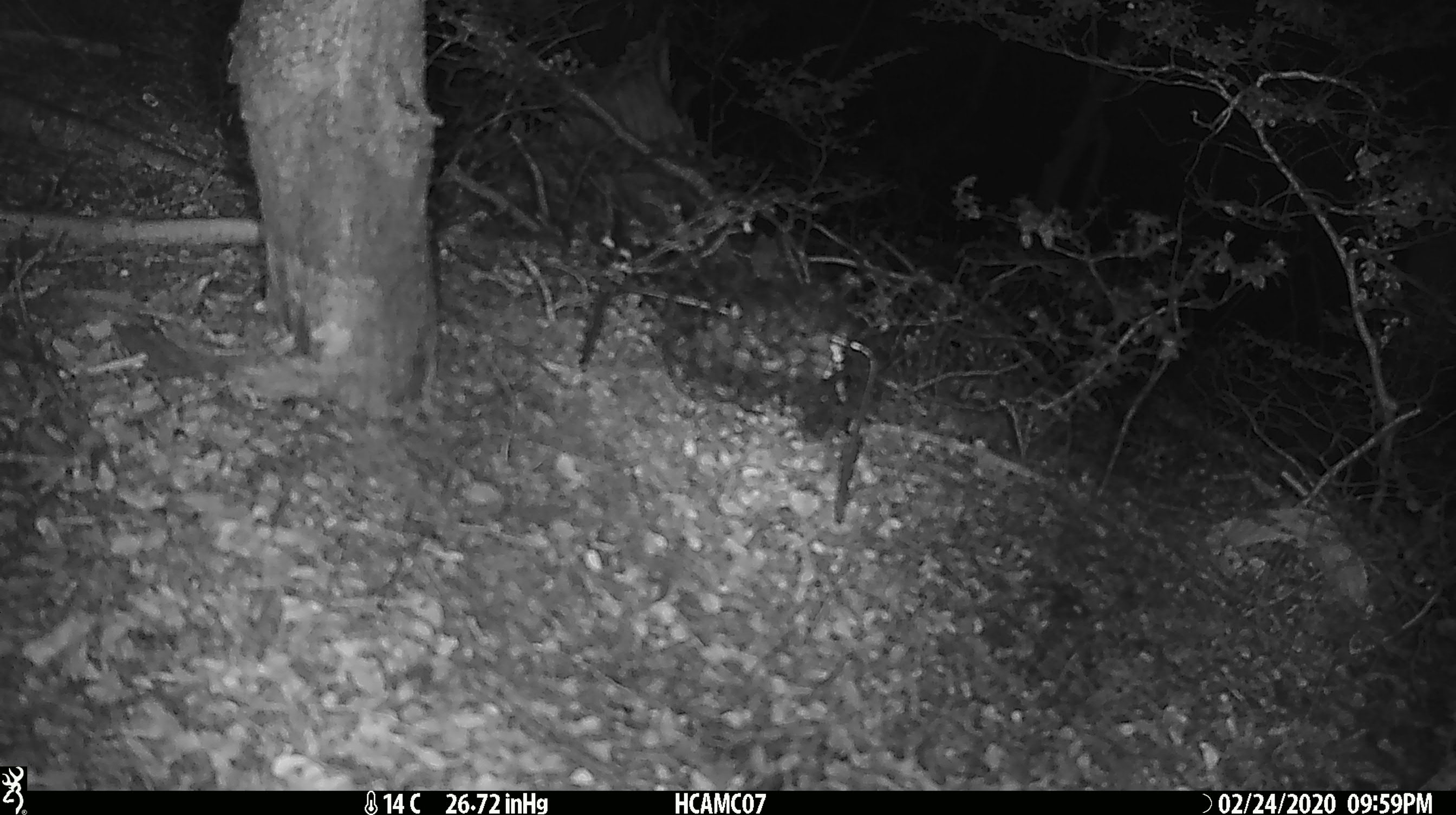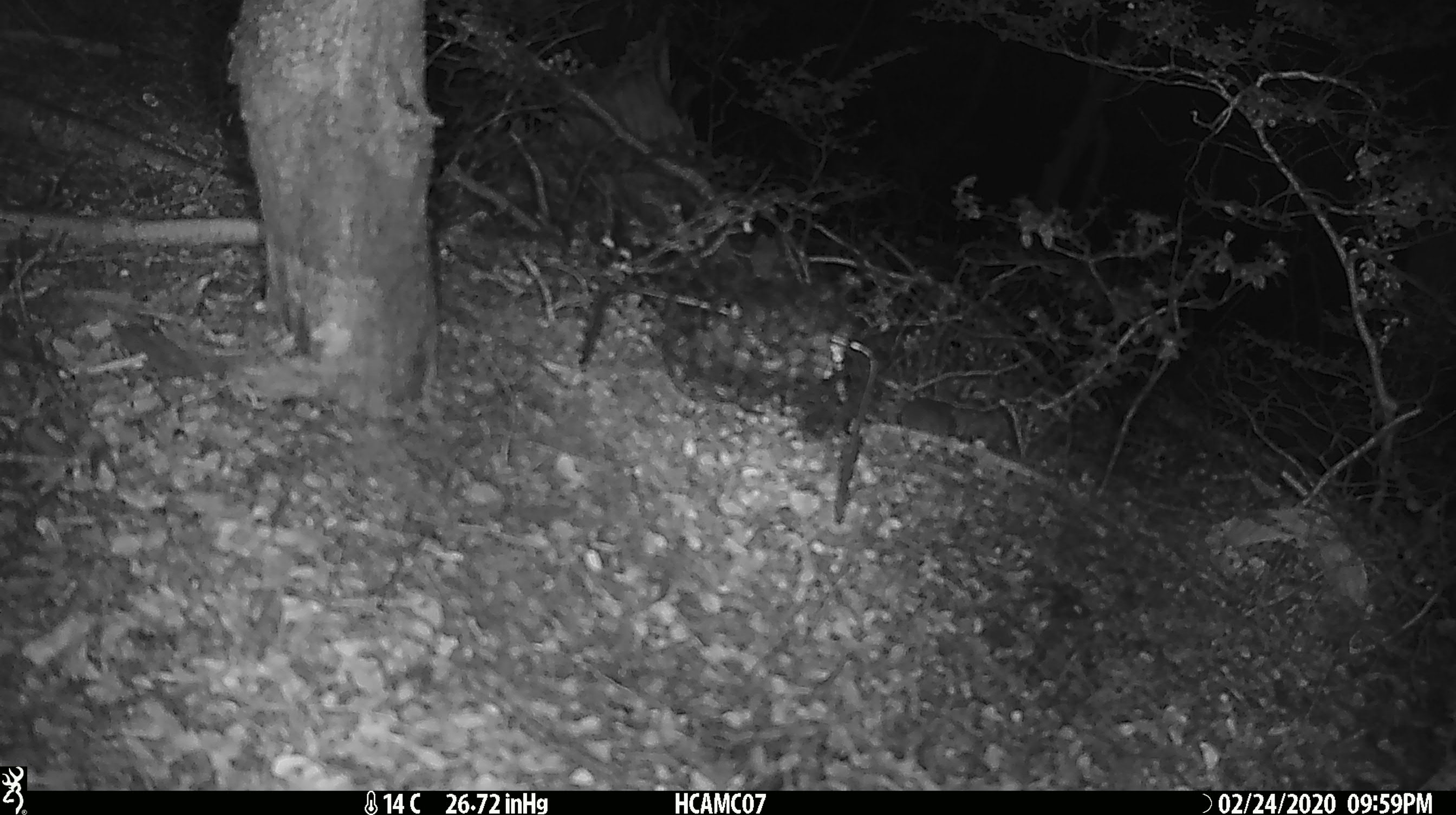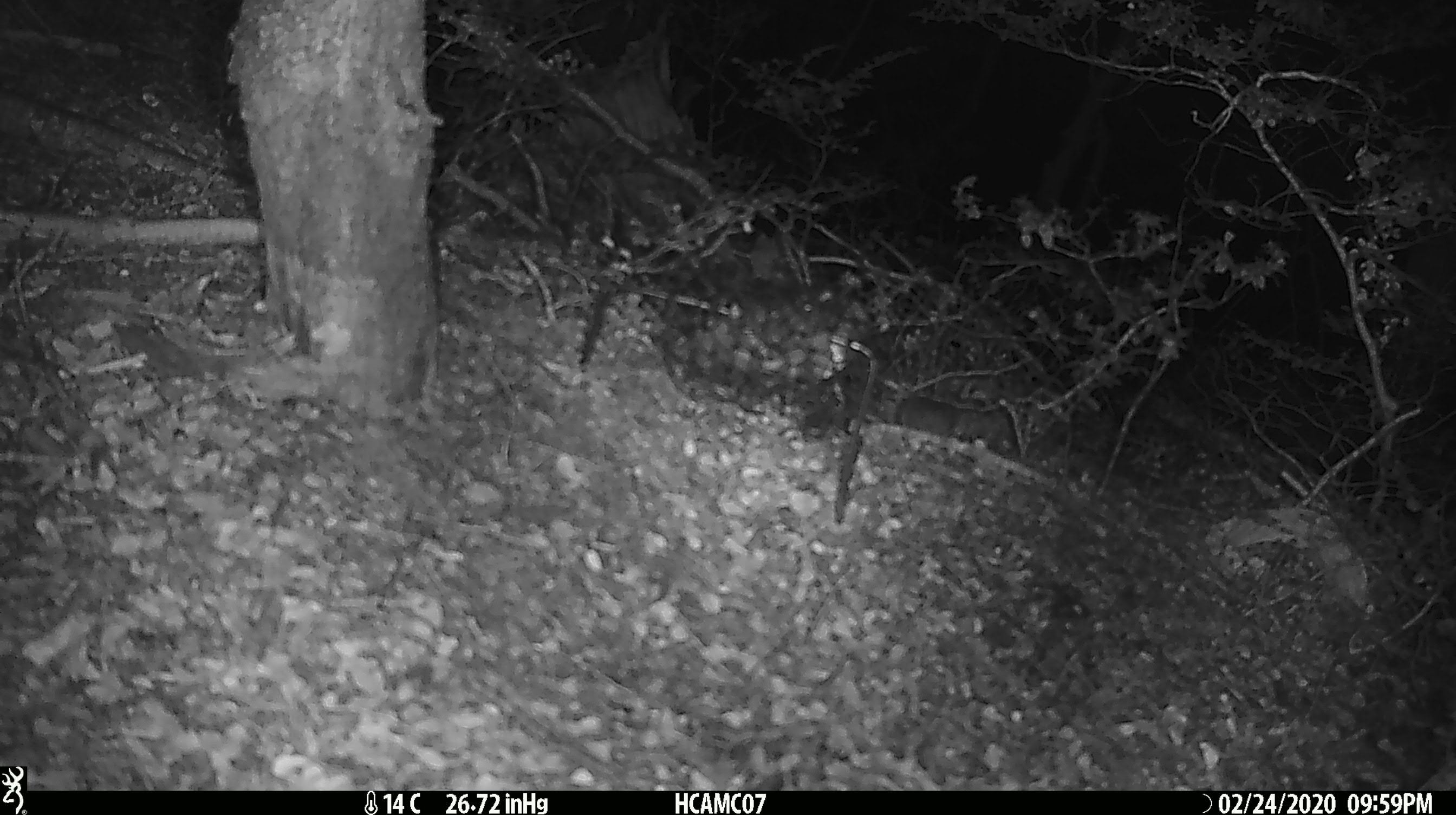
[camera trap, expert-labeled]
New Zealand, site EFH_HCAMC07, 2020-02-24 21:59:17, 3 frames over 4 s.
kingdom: Animalia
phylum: Chordata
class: Mammalia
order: Rodentia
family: Muridae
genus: Mus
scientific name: Mus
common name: mouse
Mouse (Mus).